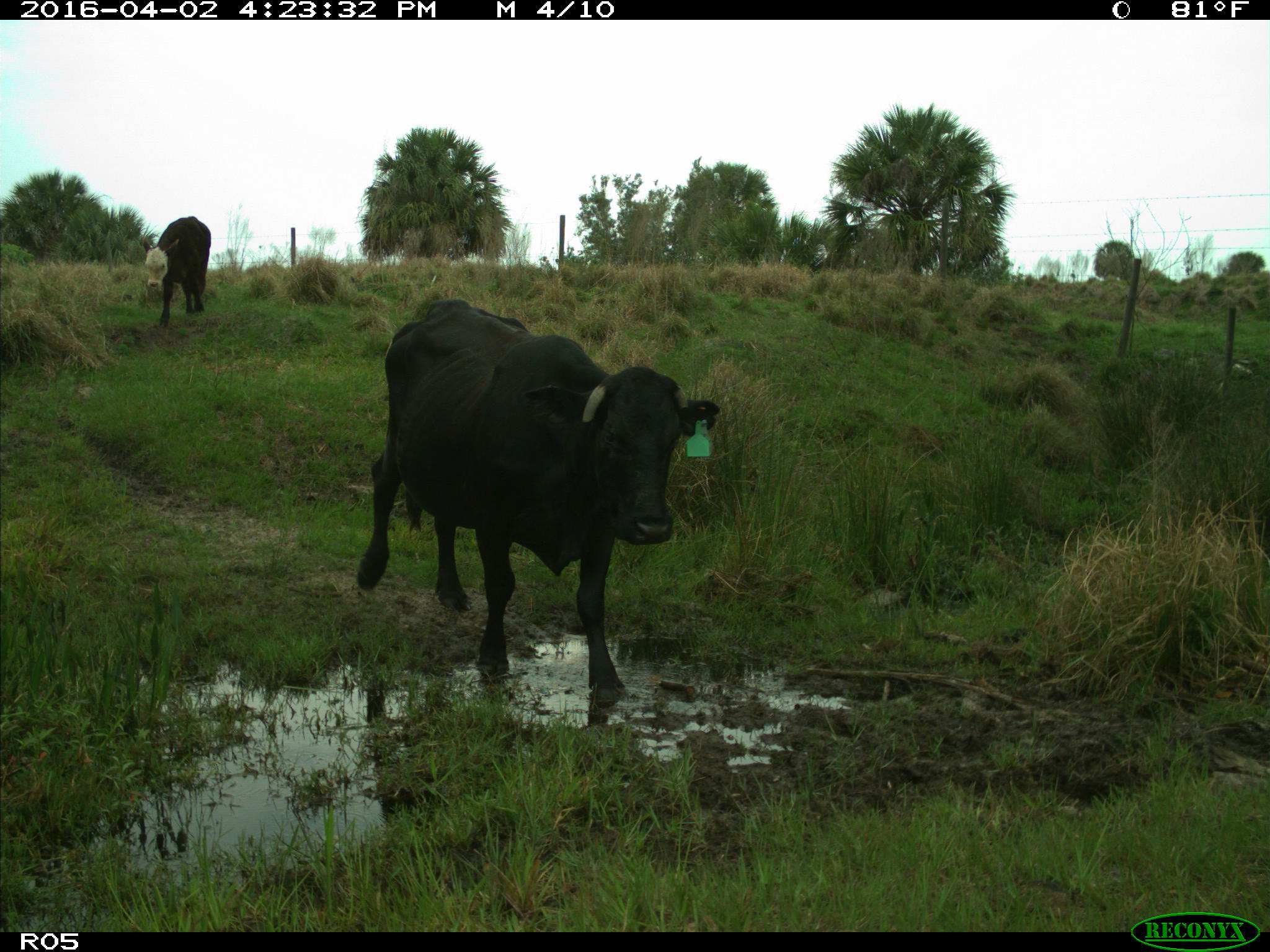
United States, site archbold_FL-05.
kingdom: Animalia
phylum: Chordata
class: Mammalia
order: Artiodactyla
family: Bovidae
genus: Bos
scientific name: Bos taurus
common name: domestic cow